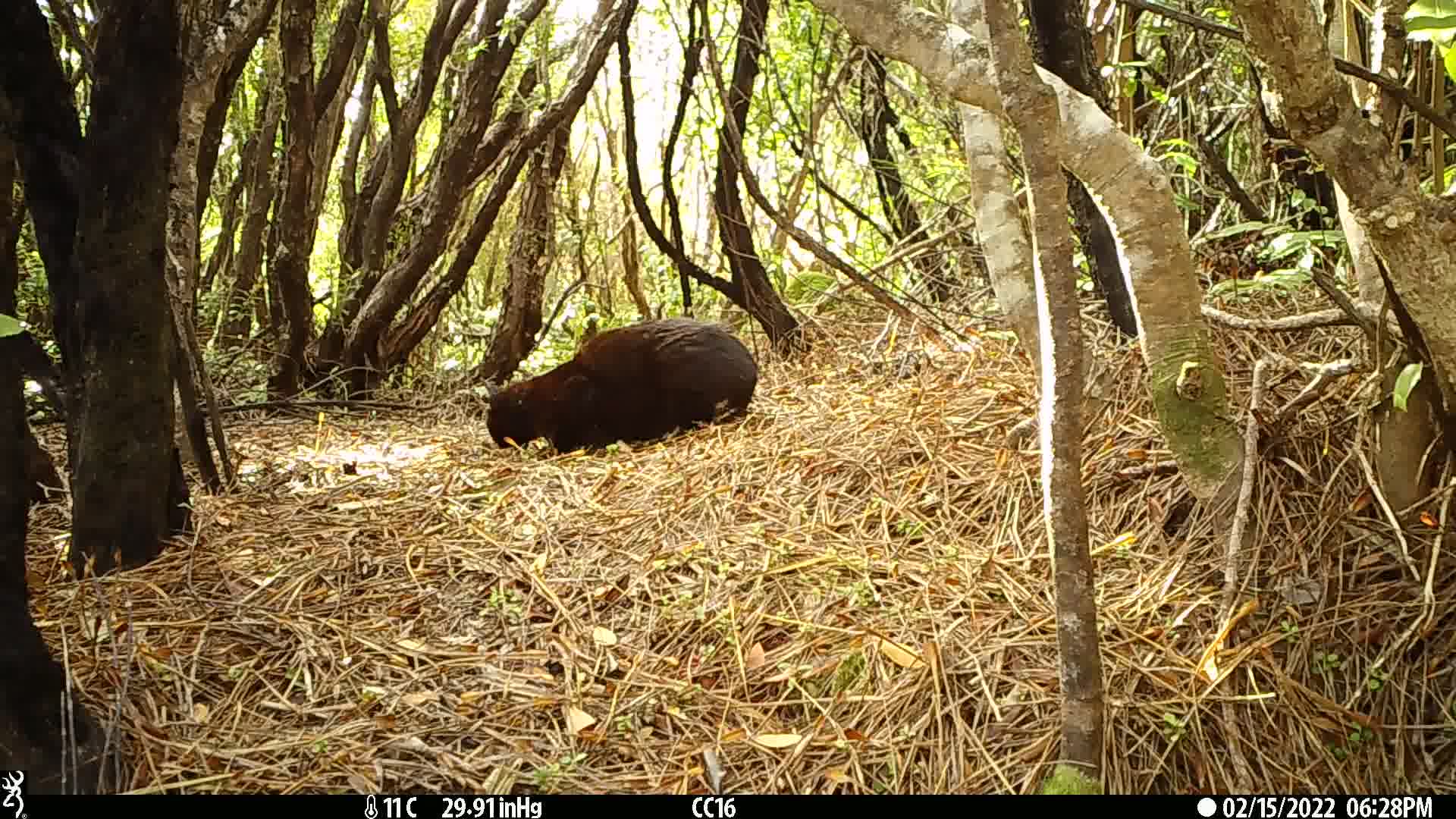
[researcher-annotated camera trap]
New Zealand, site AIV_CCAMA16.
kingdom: Animalia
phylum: Chordata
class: Mammalia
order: Carnivora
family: Felidae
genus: Felis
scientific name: Felis catus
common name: domestic cat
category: cat